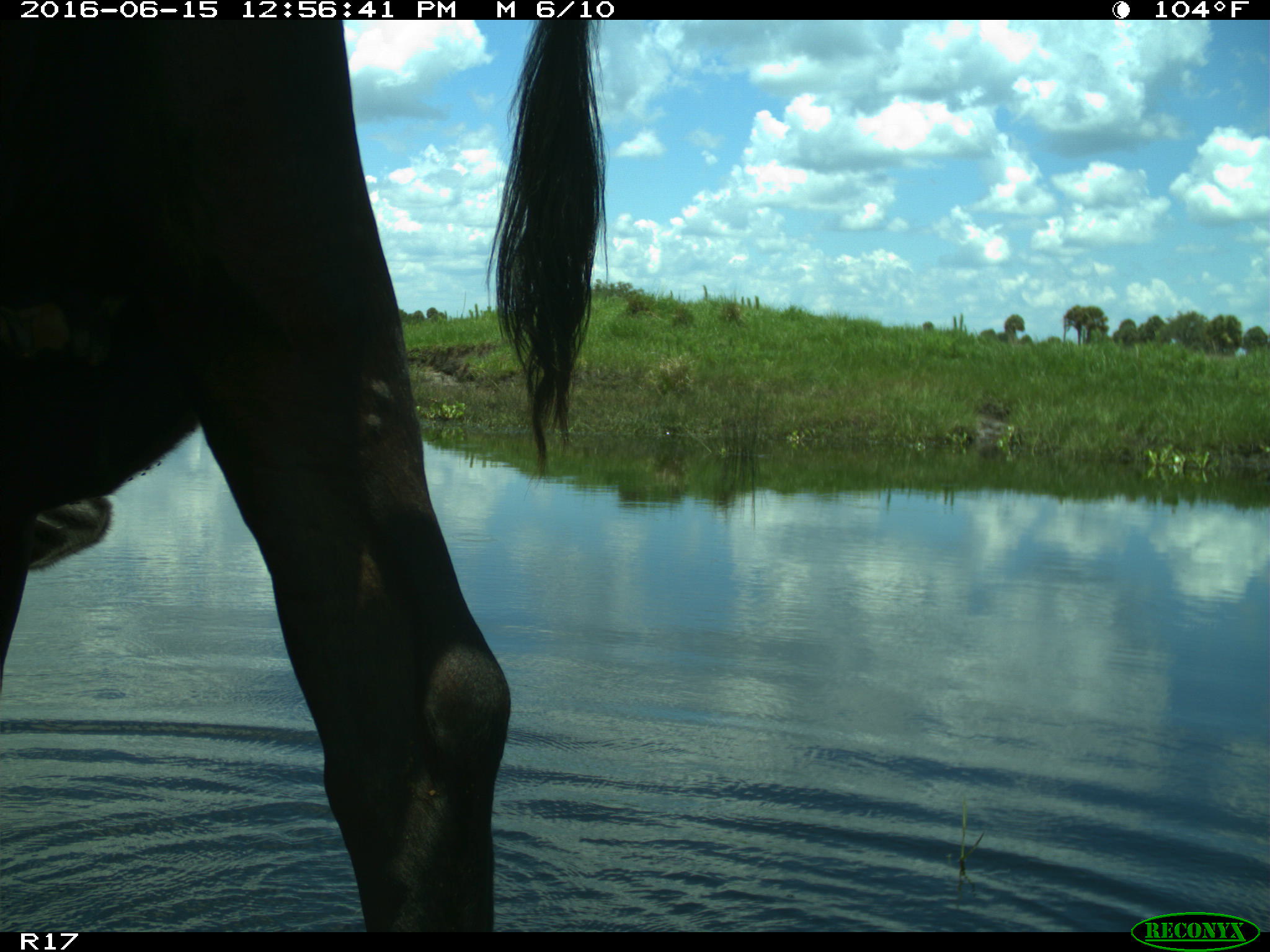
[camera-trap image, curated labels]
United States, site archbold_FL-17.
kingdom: Animalia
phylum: Chordata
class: Mammalia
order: Artiodactyla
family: Bovidae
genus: Bos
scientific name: Bos taurus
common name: domestic cow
Bos taurus (domestic cow).